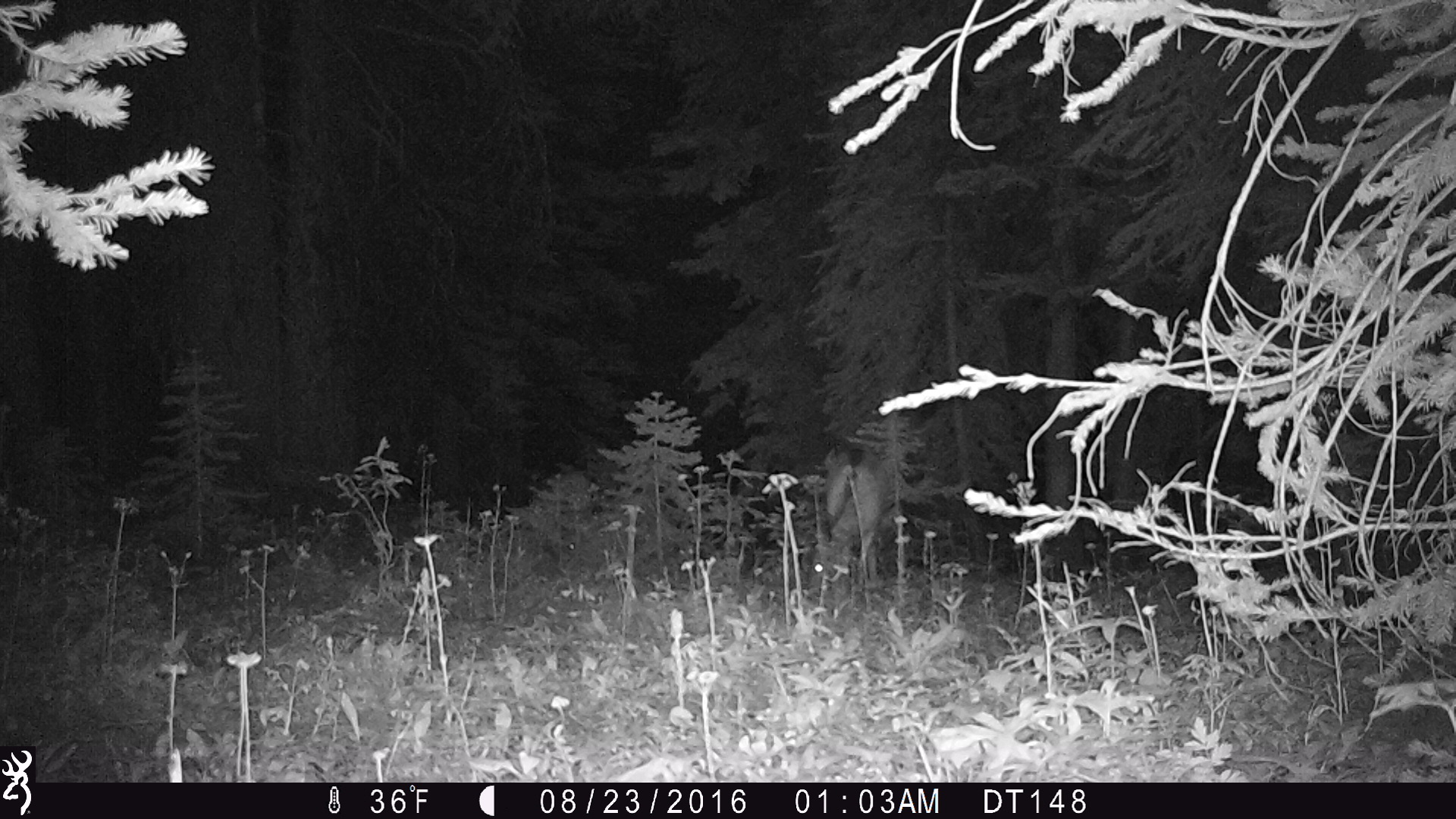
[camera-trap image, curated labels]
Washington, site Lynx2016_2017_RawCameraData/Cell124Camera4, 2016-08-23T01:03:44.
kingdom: Animalia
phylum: Chordata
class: Mammalia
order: Artiodactyla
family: Cervidae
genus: Odocoileus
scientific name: Odocoileus hemionus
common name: mule deer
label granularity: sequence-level